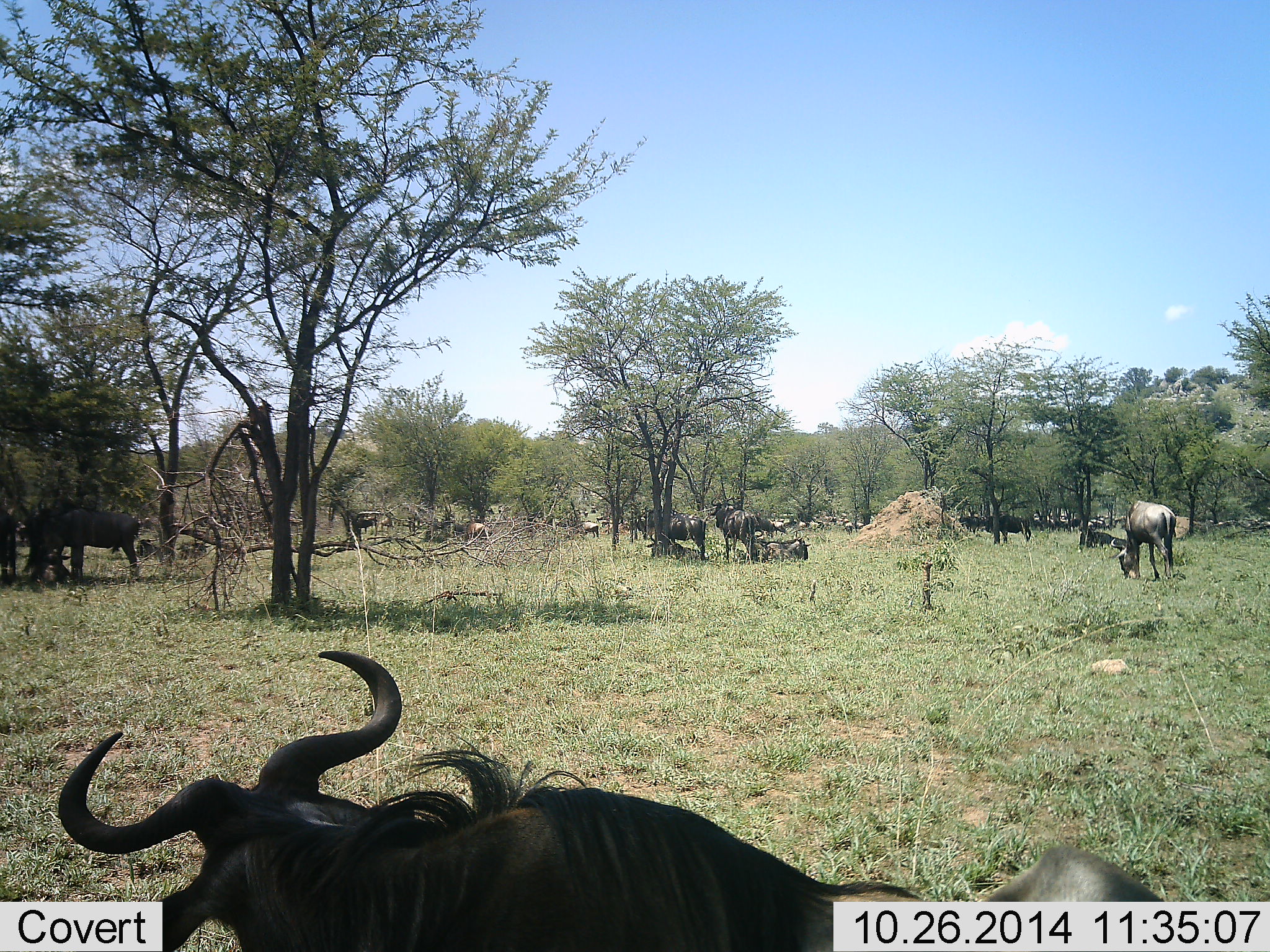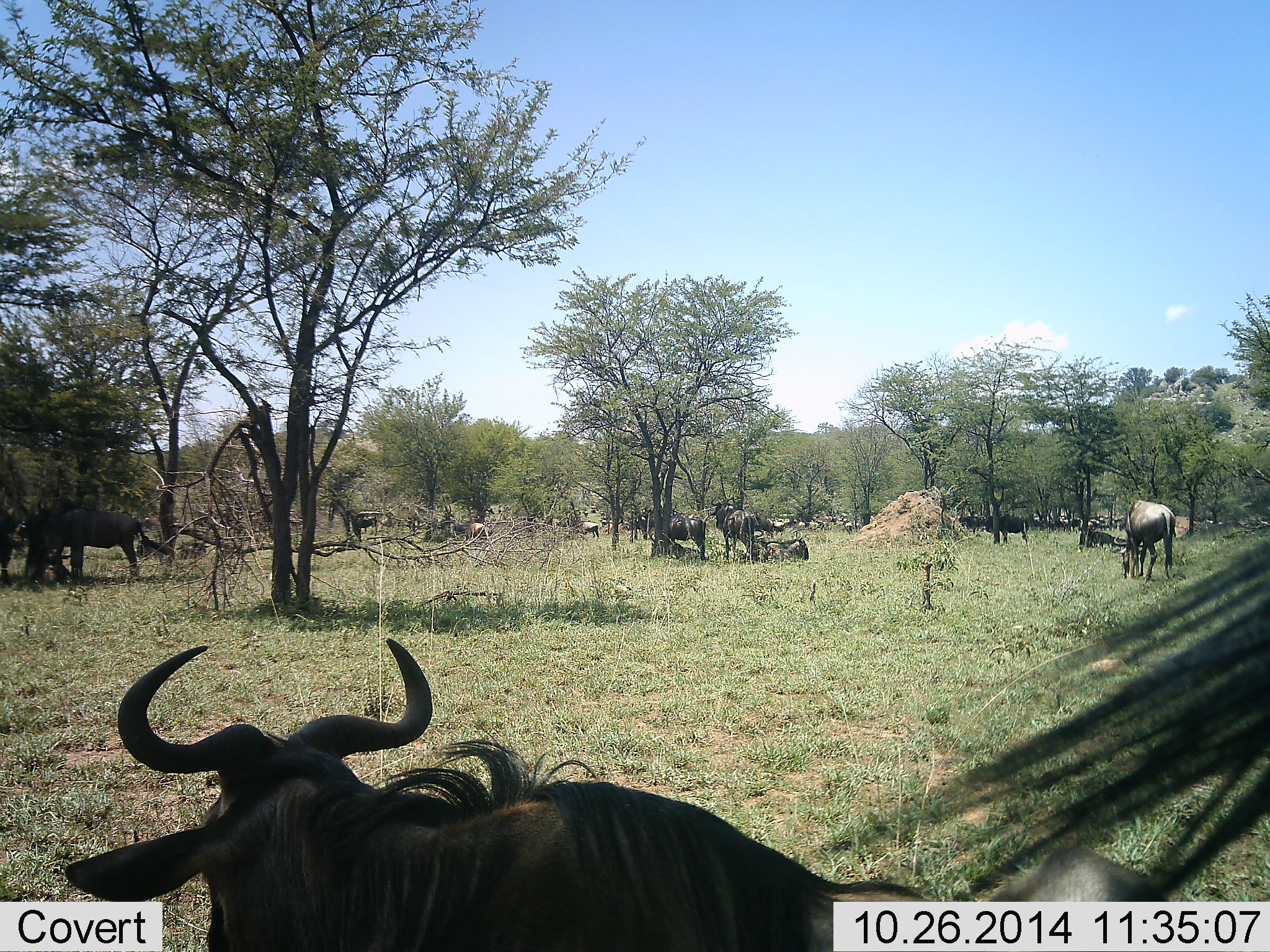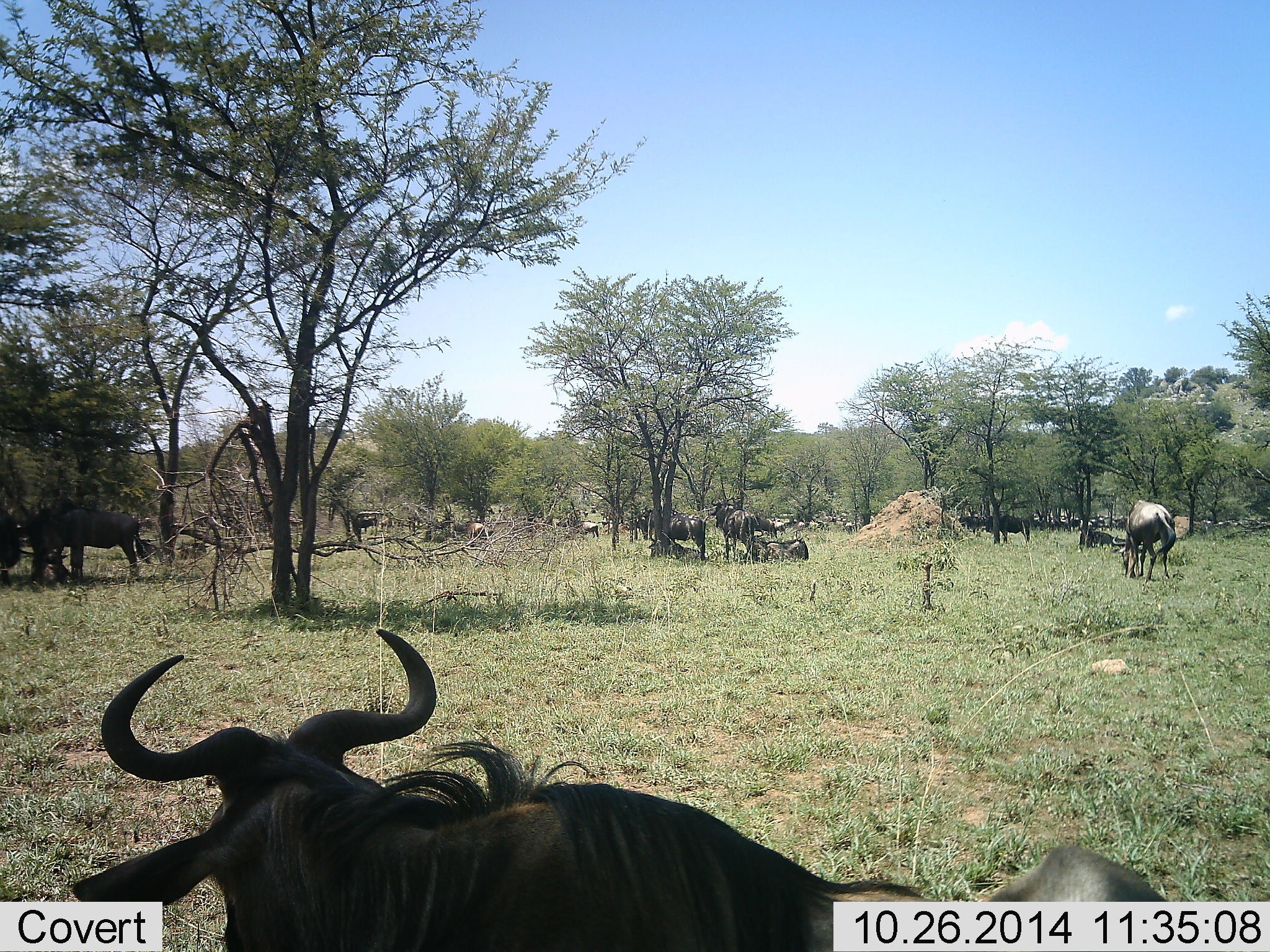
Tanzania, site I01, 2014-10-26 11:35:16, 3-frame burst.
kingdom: Animalia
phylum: Chordata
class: Mammalia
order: Artiodactyla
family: Bovidae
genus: Connochaetes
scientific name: Connochaetes taurinus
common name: blue wildebeest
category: wildebeest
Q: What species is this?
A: Wildebeest (blue wildebeest) (Connochaetes taurinus).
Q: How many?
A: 11-50.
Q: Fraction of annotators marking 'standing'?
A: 90%.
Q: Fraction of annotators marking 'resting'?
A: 80%.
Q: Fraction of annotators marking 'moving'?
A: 20%.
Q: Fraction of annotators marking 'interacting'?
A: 0%.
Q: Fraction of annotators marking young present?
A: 0%.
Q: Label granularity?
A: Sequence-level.